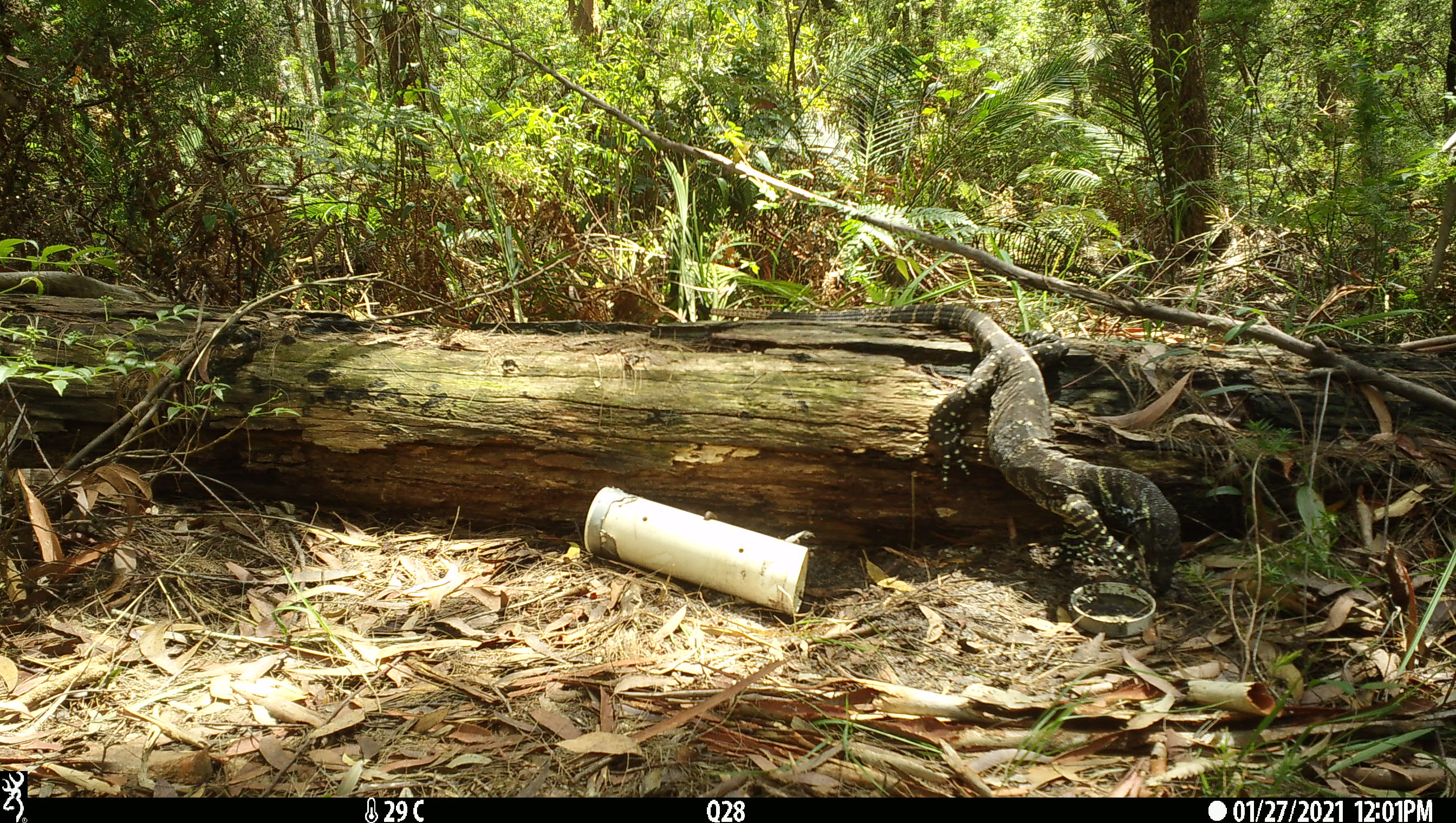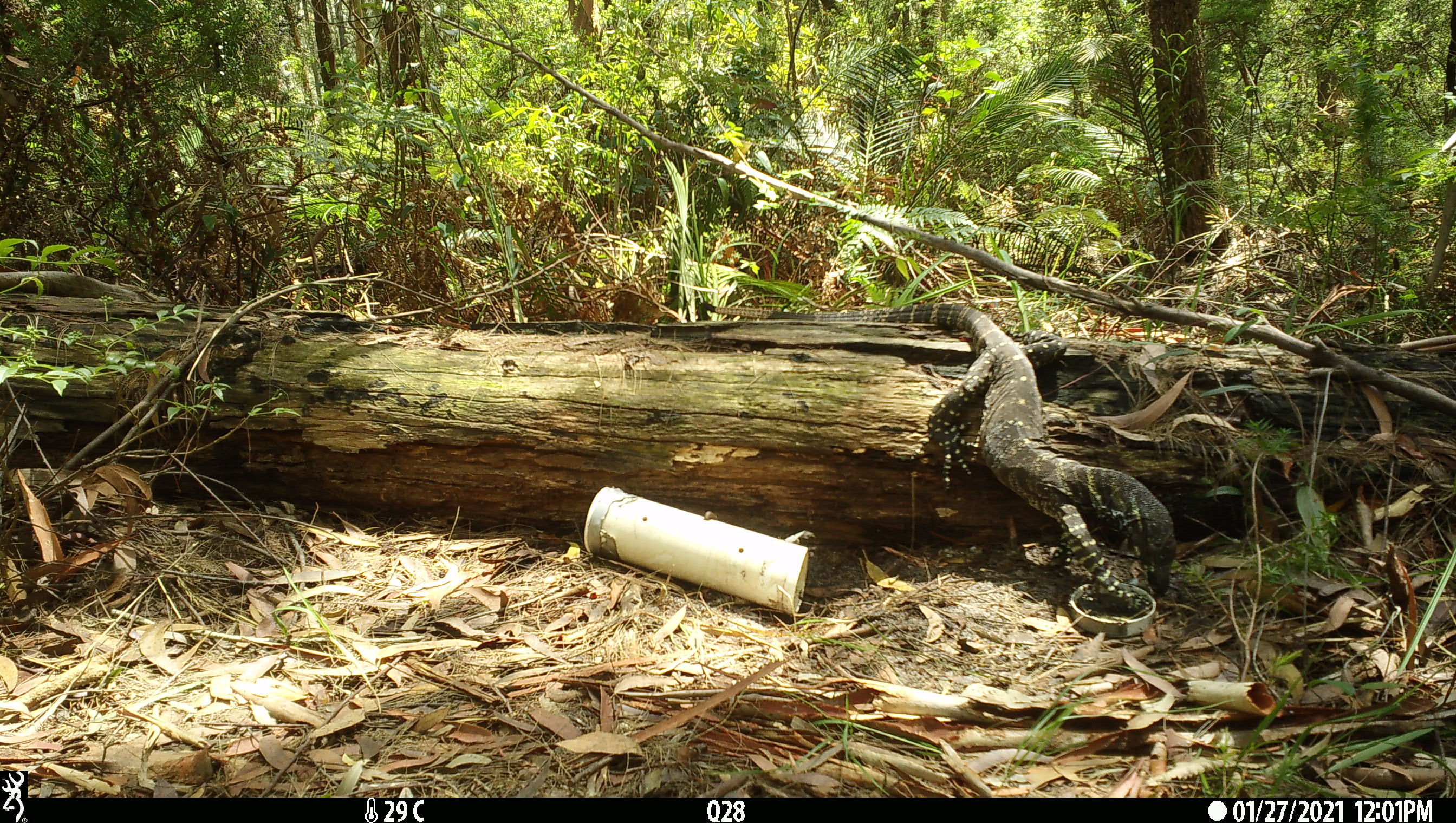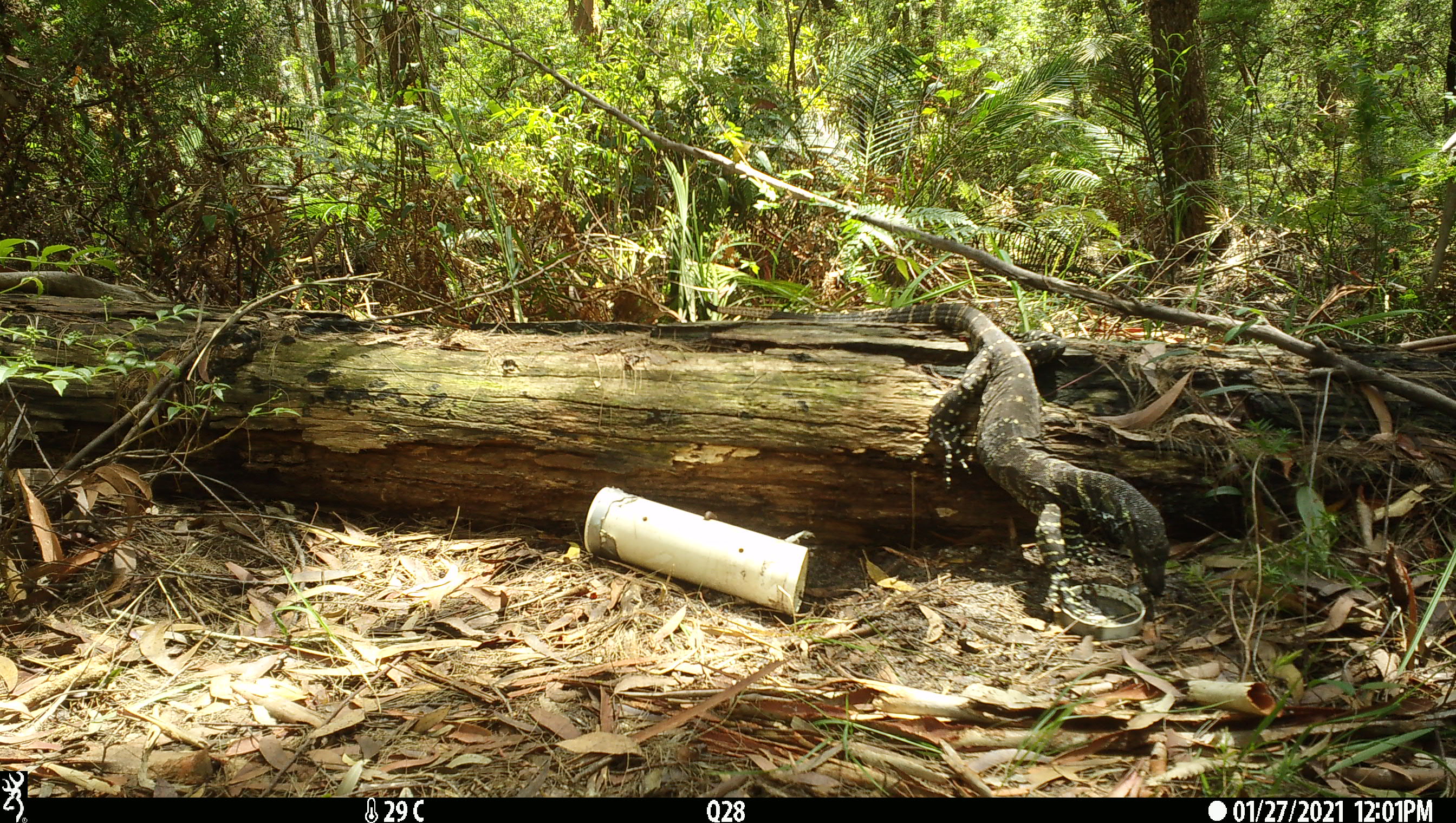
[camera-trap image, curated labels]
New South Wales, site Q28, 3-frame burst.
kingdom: Animalia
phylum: Chordata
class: Reptilia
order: Squamata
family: Varanidae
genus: Varanus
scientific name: Varanus varius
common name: lace monitor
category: goanna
Goanna (lace monitor) (Varanus varius).